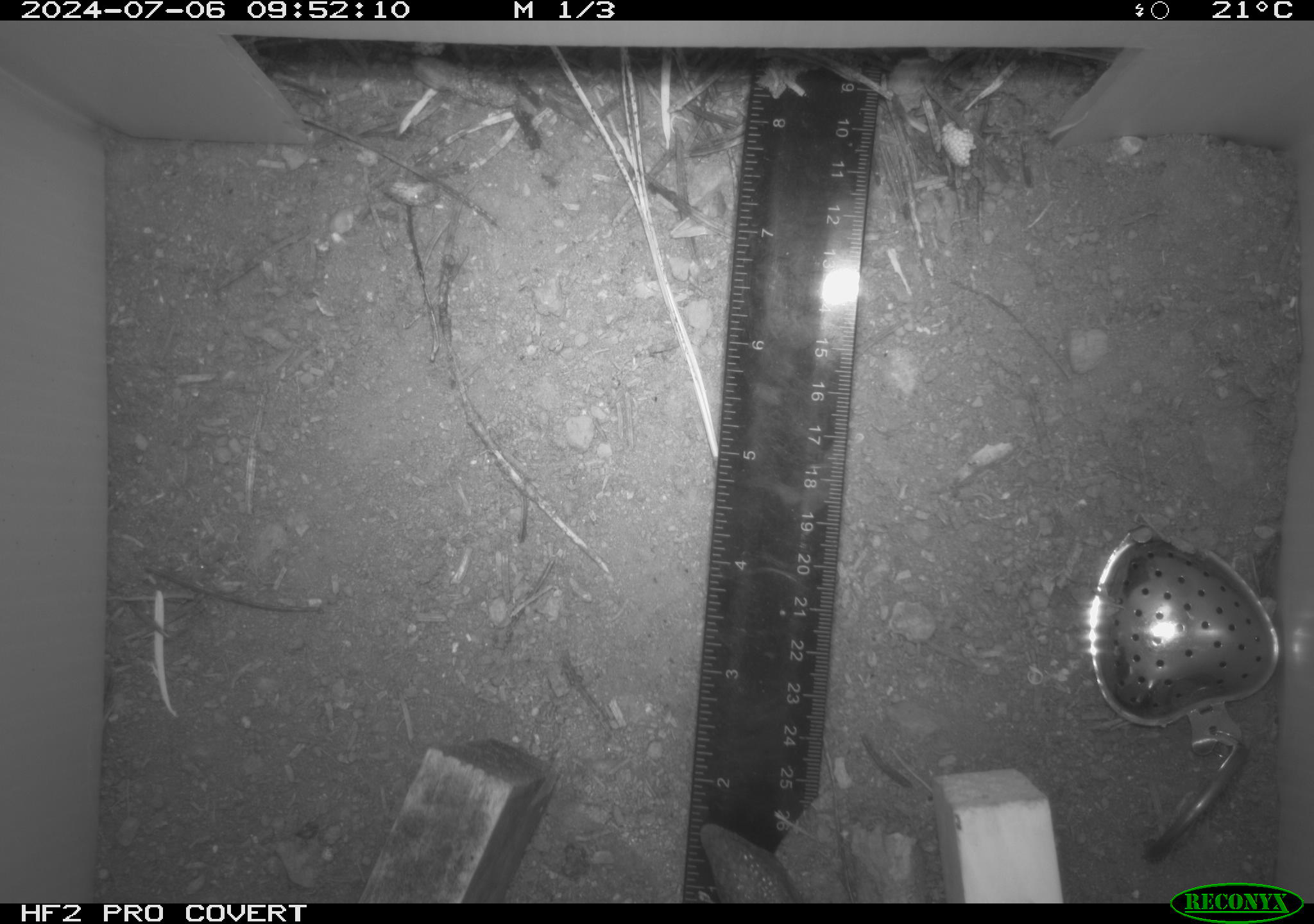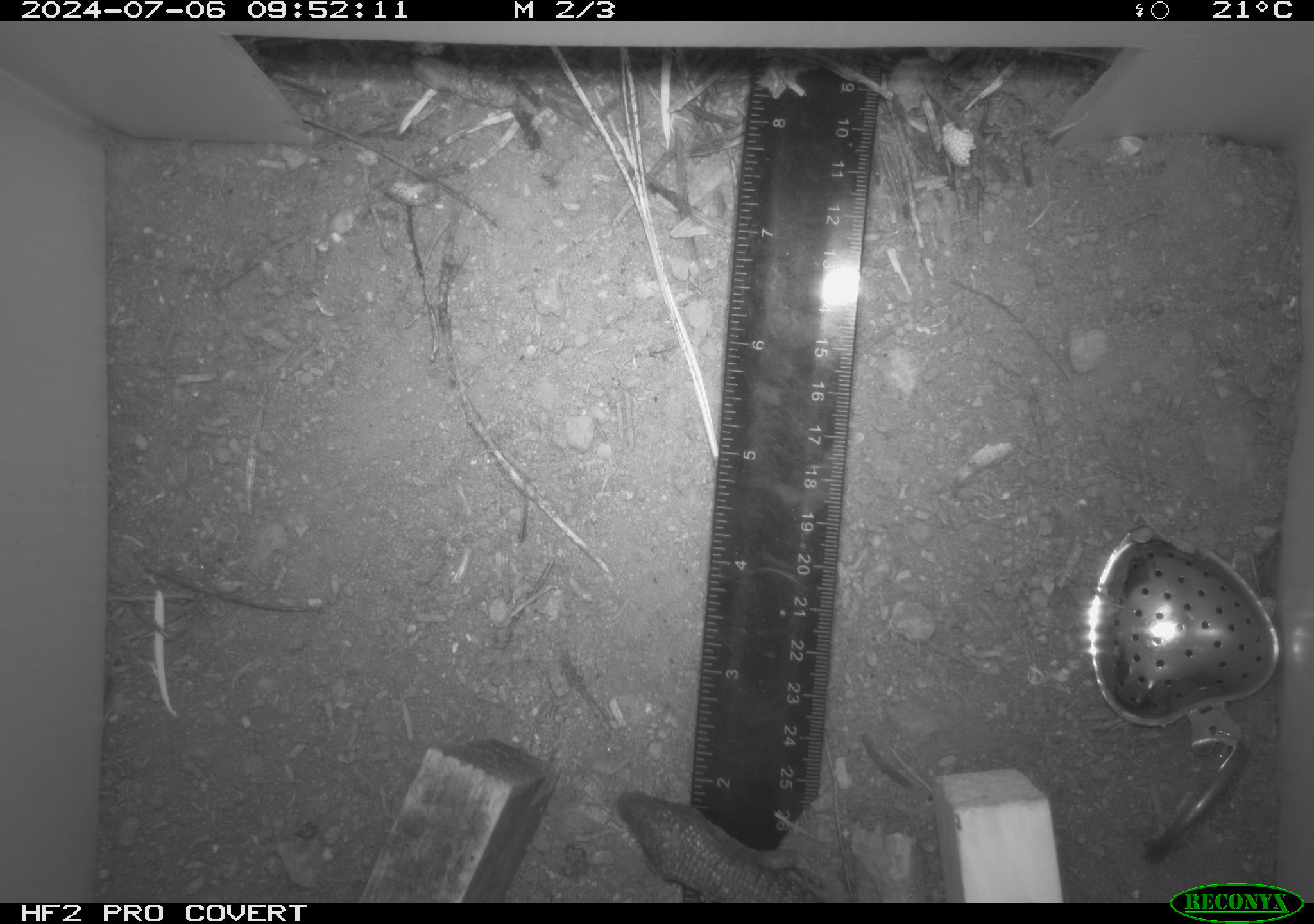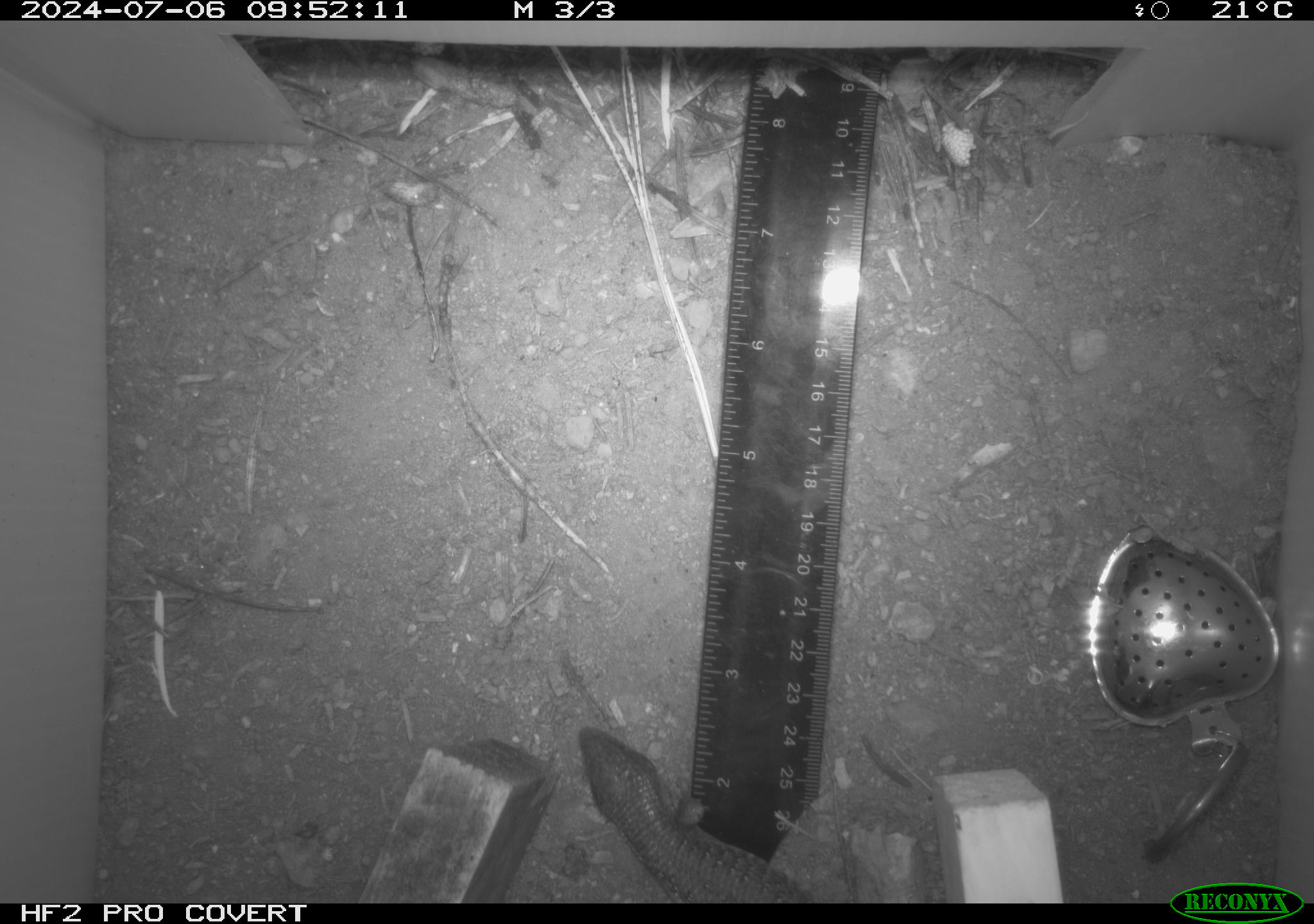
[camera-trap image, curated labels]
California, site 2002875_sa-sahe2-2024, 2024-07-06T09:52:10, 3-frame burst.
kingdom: Animalia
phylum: Chordata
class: Reptilia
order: Squamata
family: Anguidae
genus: Elgaria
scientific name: Elgaria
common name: alligator lizards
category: elgaria species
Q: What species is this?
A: Elgaria species (alligator lizards) (Elgaria).